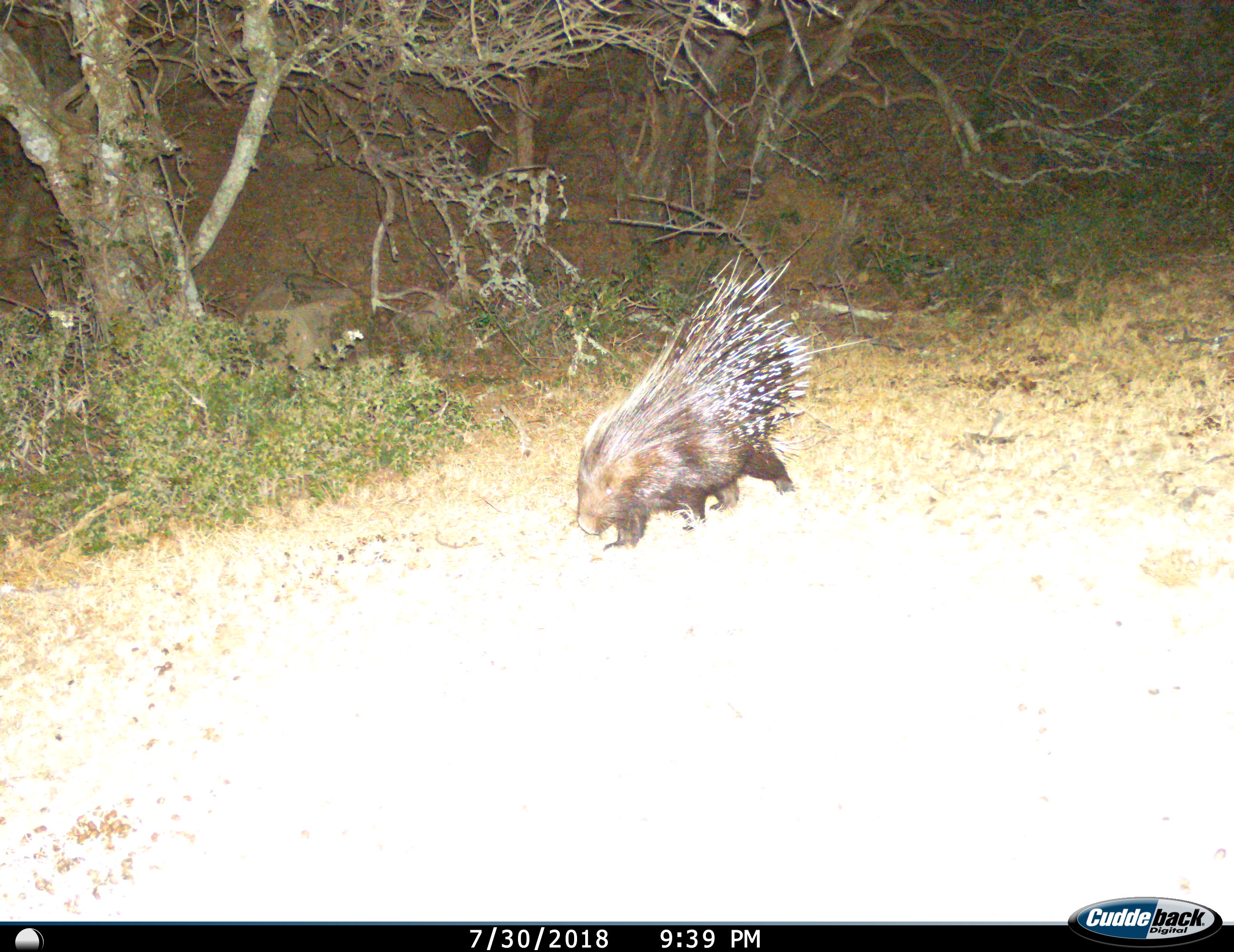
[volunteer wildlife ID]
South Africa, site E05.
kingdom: Animalia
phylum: Chordata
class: Mammalia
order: Rodentia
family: Hystricidae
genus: Hystrix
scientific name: Hystrix africaeaustralis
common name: cape porcupine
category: porcupine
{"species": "porcupine (cape porcupine) (Hystrix africaeaustralis)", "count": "1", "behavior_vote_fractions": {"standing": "10%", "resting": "0%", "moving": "90%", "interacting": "0%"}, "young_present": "0%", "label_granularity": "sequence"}